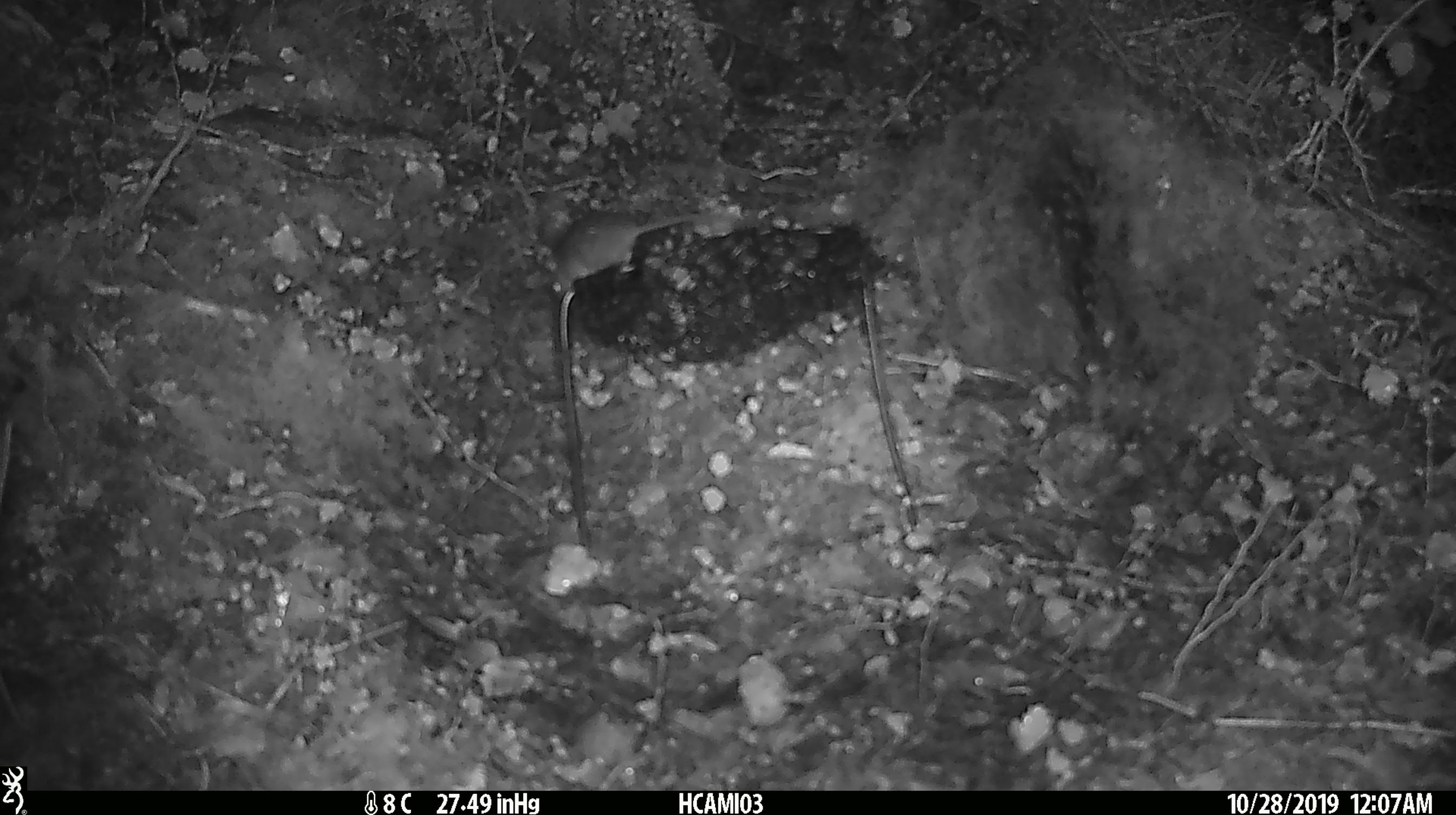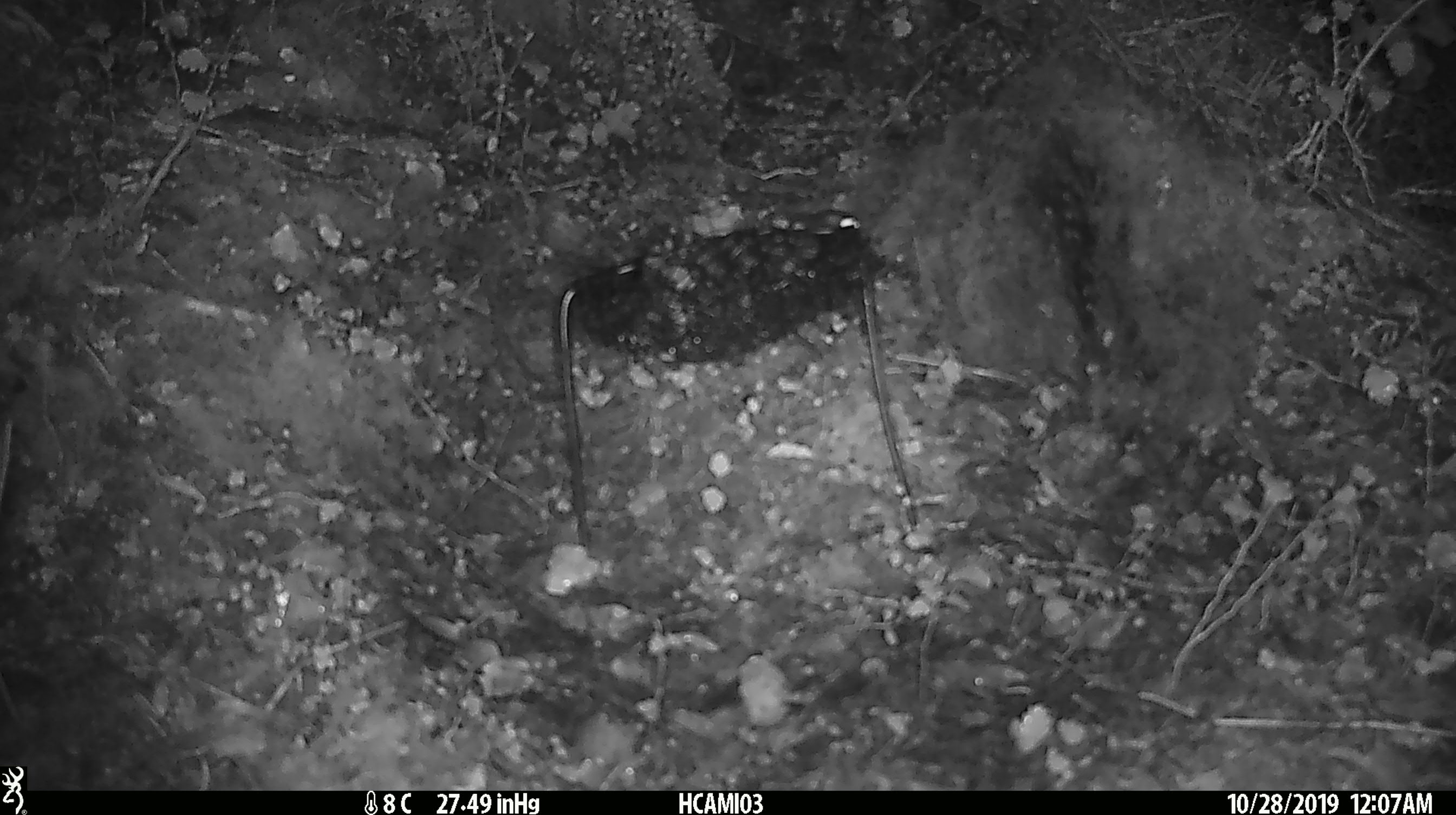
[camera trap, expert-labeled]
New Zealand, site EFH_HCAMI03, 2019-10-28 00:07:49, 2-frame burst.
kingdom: Animalia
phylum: Chordata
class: Mammalia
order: Rodentia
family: Muridae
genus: Mus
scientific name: Mus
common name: mouse